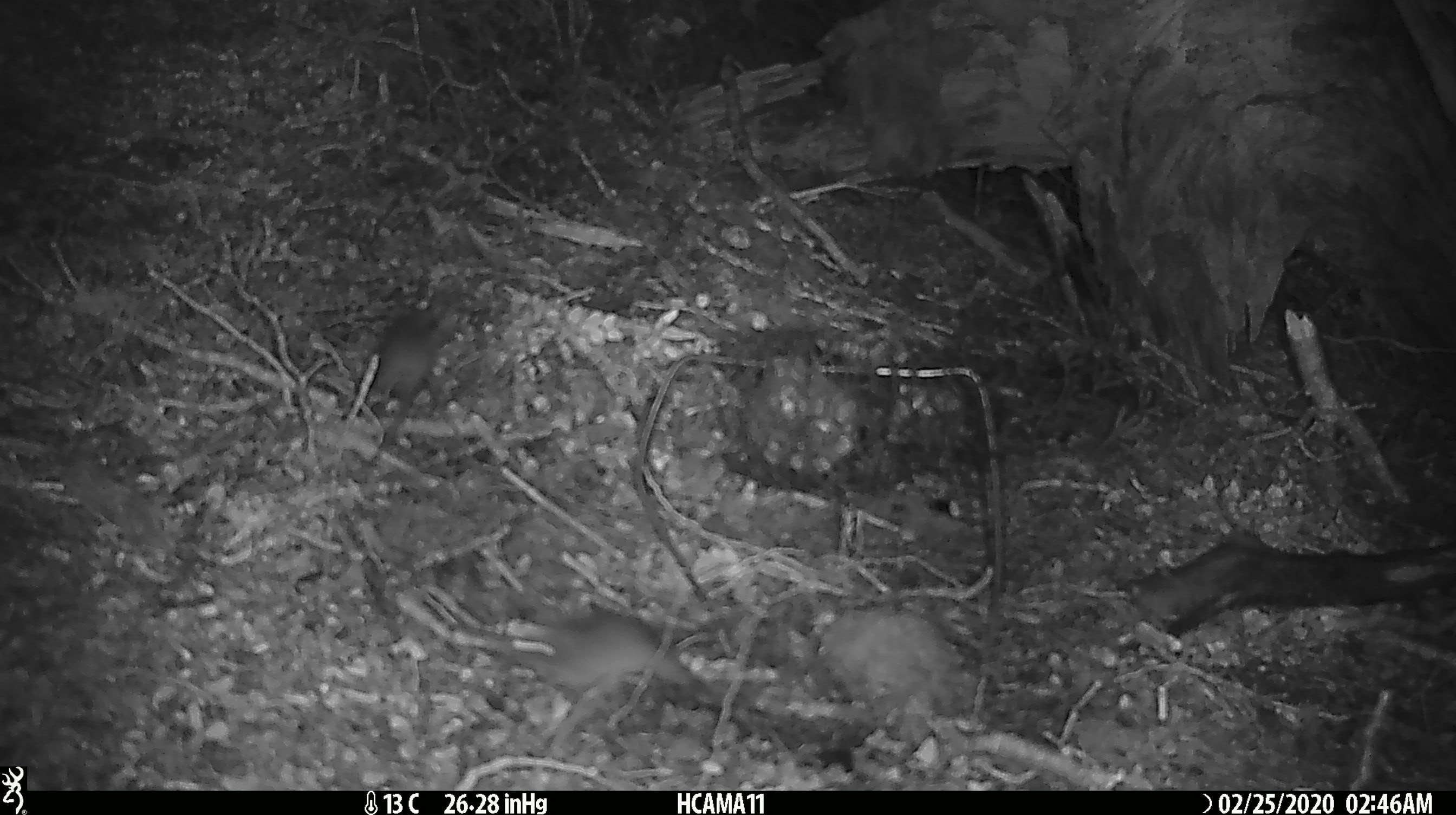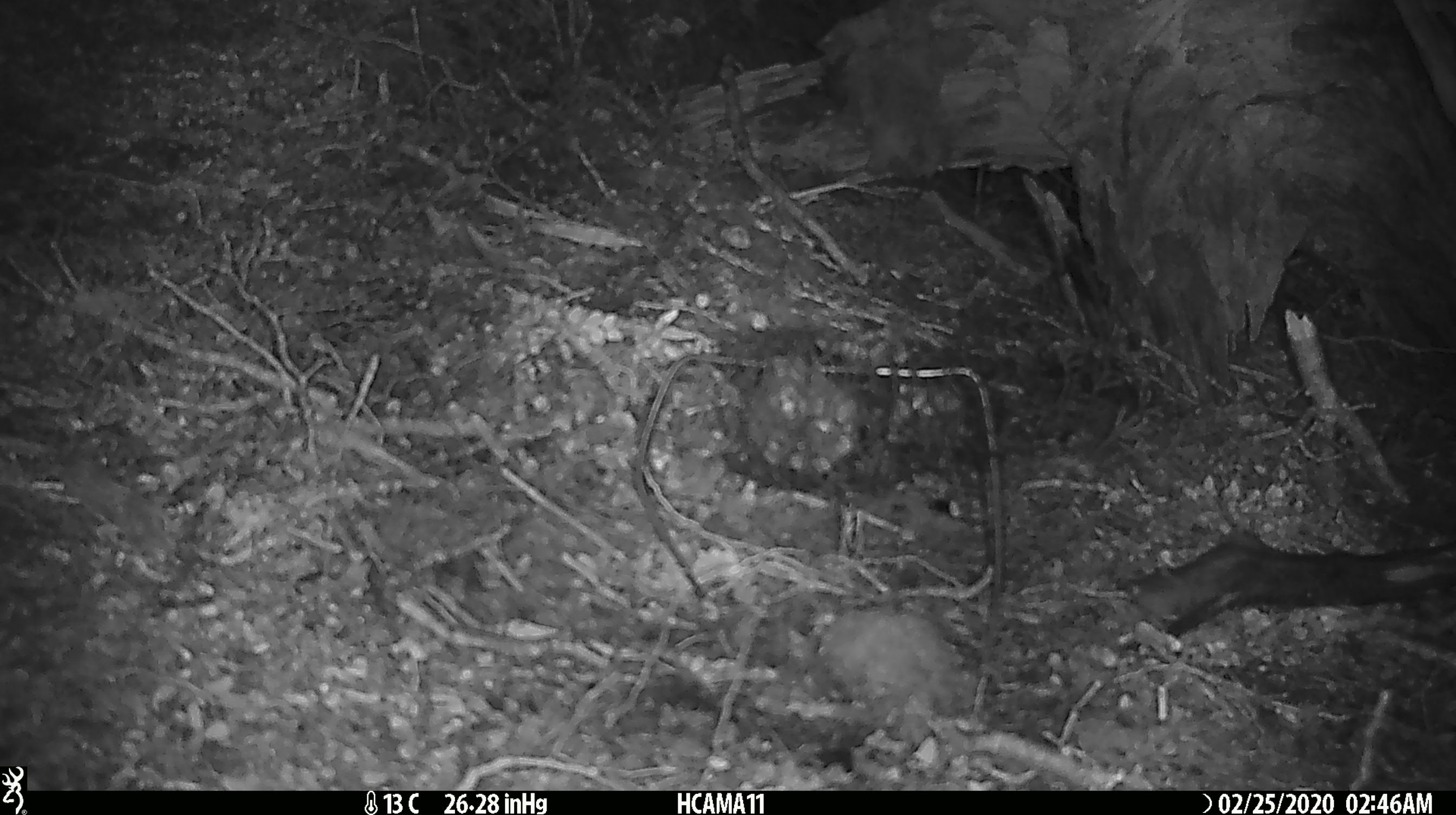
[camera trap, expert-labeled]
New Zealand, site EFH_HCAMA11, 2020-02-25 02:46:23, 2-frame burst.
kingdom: Animalia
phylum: Chordata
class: Mammalia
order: Rodentia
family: Muridae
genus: Mus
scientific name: Mus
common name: mouse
Mouse (Mus).